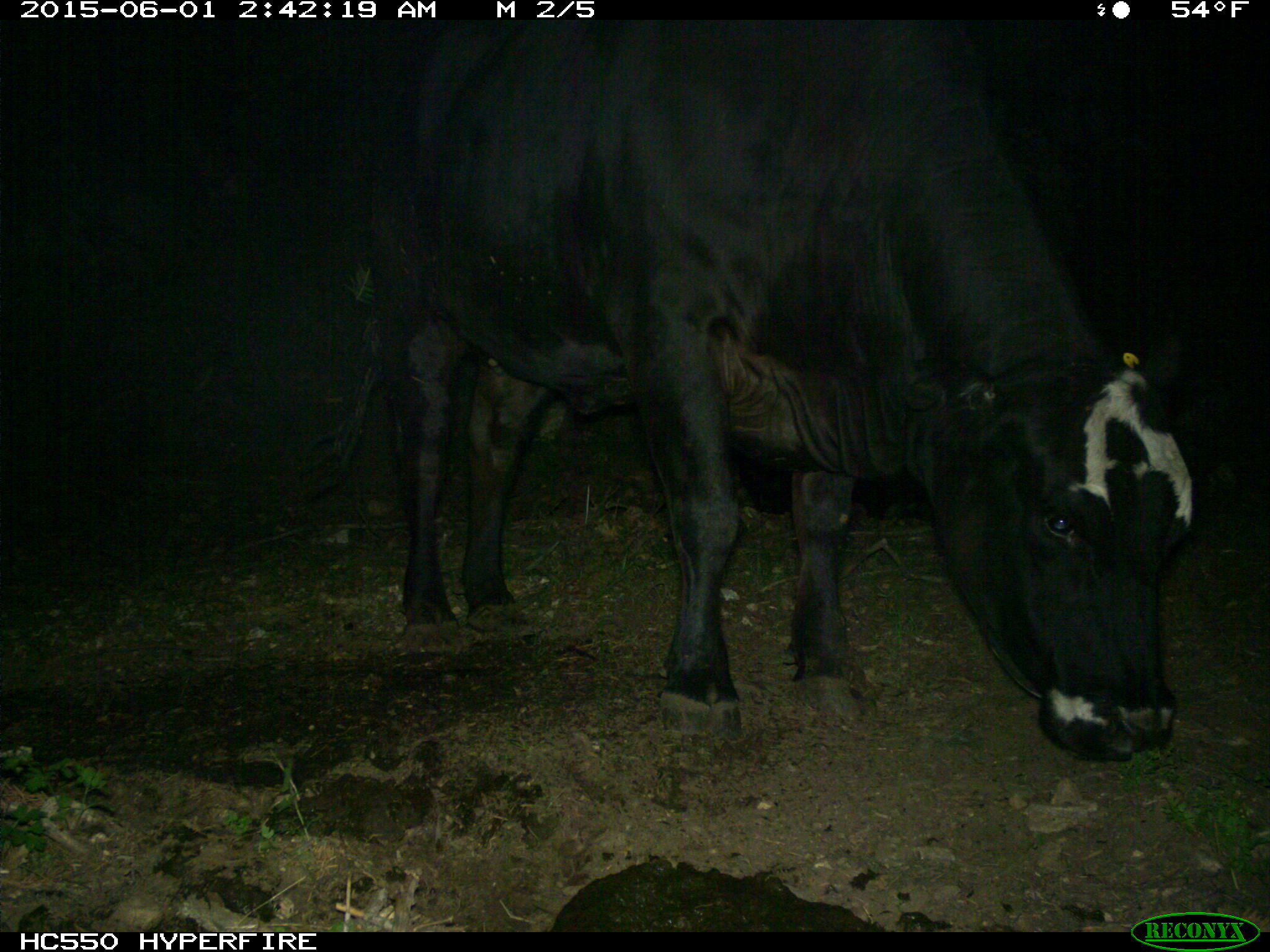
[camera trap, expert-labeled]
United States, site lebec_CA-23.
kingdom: Animalia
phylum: Chordata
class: Mammalia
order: Artiodactyla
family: Bovidae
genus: Bos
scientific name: Bos taurus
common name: domestic cow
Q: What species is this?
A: Bos taurus (domestic cow).